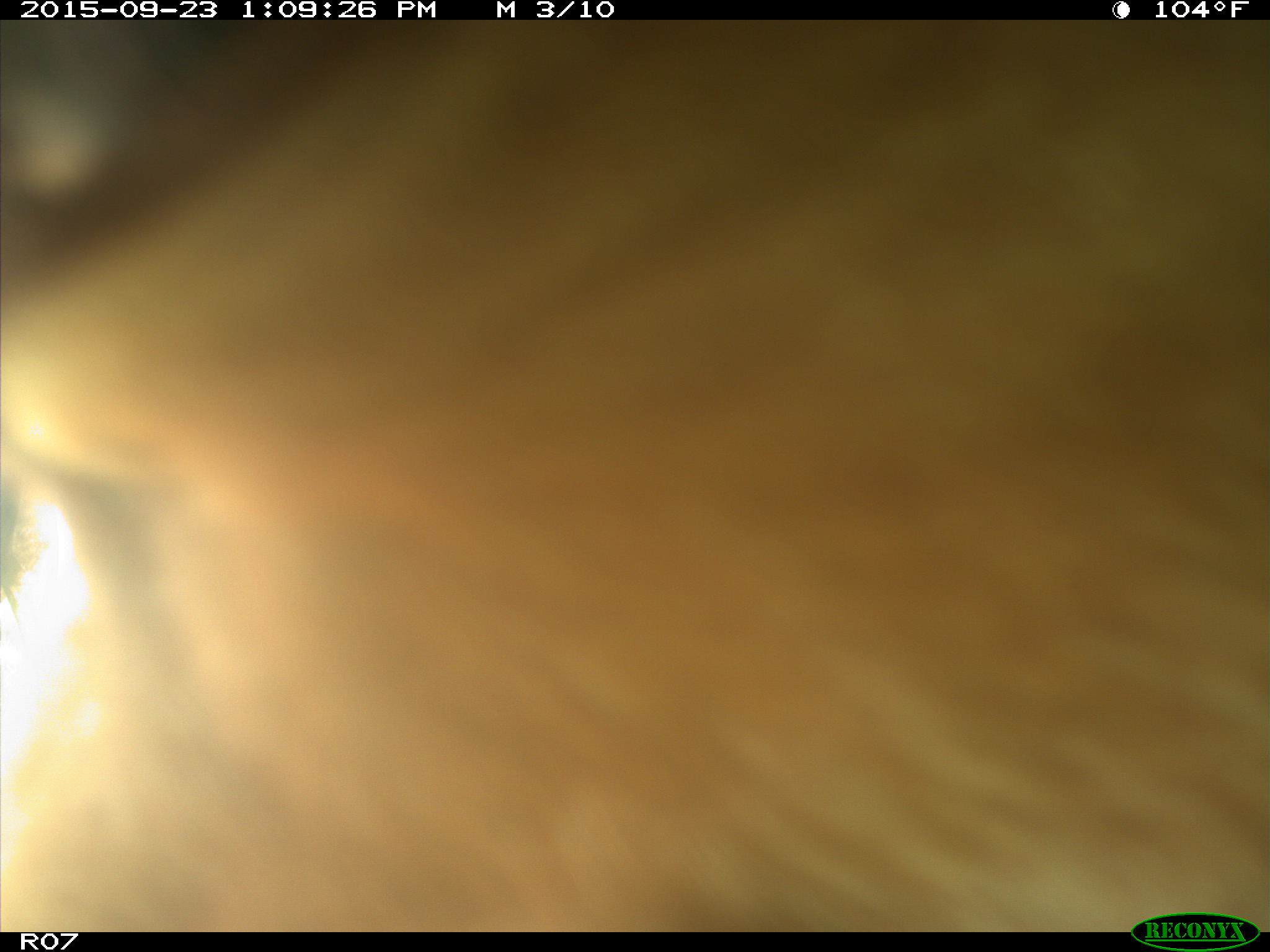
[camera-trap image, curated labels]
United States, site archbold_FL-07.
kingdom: Animalia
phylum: Chordata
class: Mammalia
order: Artiodactyla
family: Bovidae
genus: Bos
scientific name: Bos taurus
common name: domestic cow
Bos taurus (domestic cow).